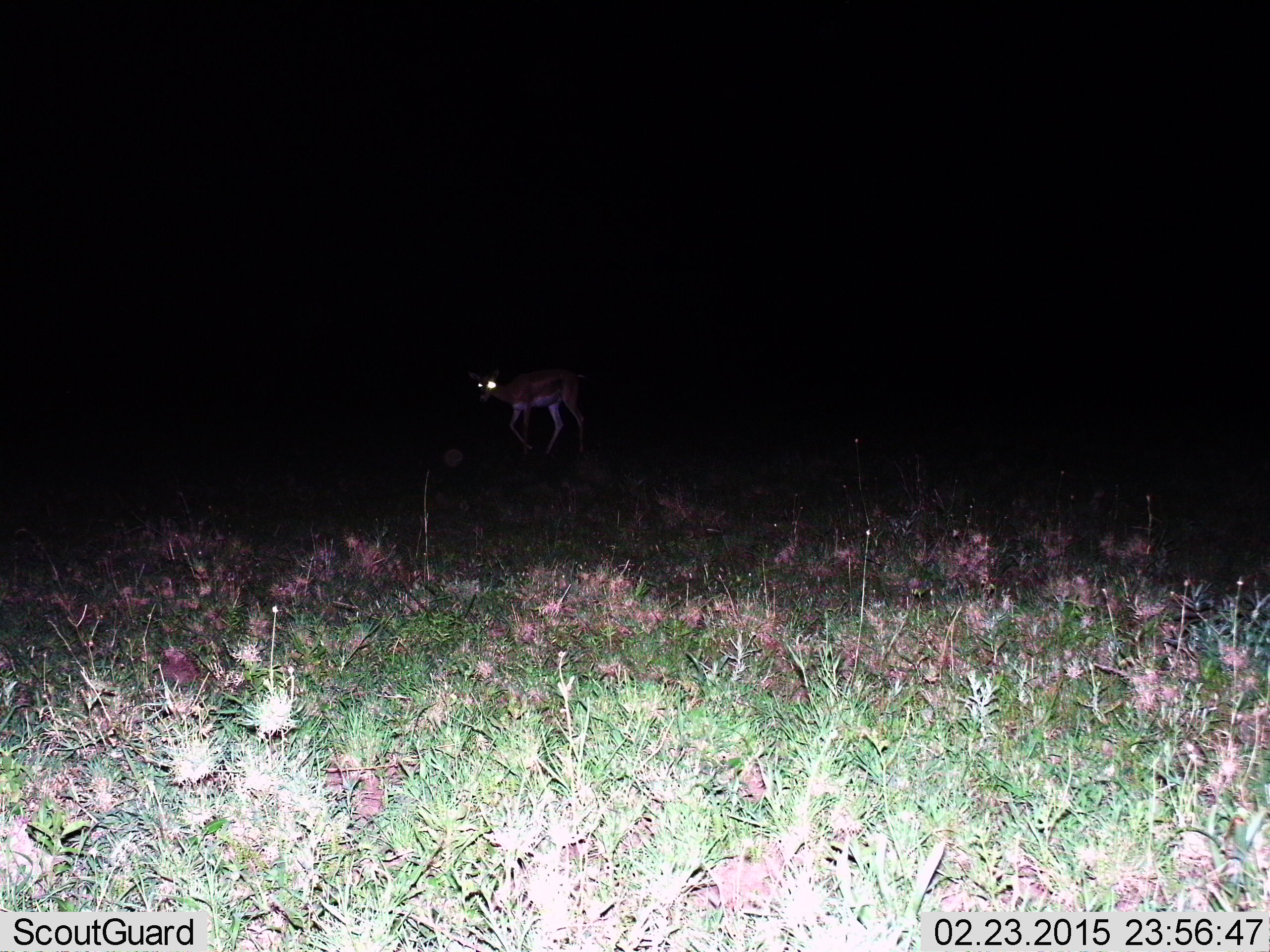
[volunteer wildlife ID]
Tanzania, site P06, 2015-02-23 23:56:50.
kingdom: Animalia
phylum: Chordata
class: Mammalia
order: Artiodactyla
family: Bovidae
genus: Nanger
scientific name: Nanger granti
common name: grant's gazelle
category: gazellegrants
Gazellegrants (grant's gazelle) (Nanger granti), count 1. Behavior (volunteer vote fractions): standing 14%, resting 0%, moving 86%, interacting 0%. Young present (vote fraction): 0%. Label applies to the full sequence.